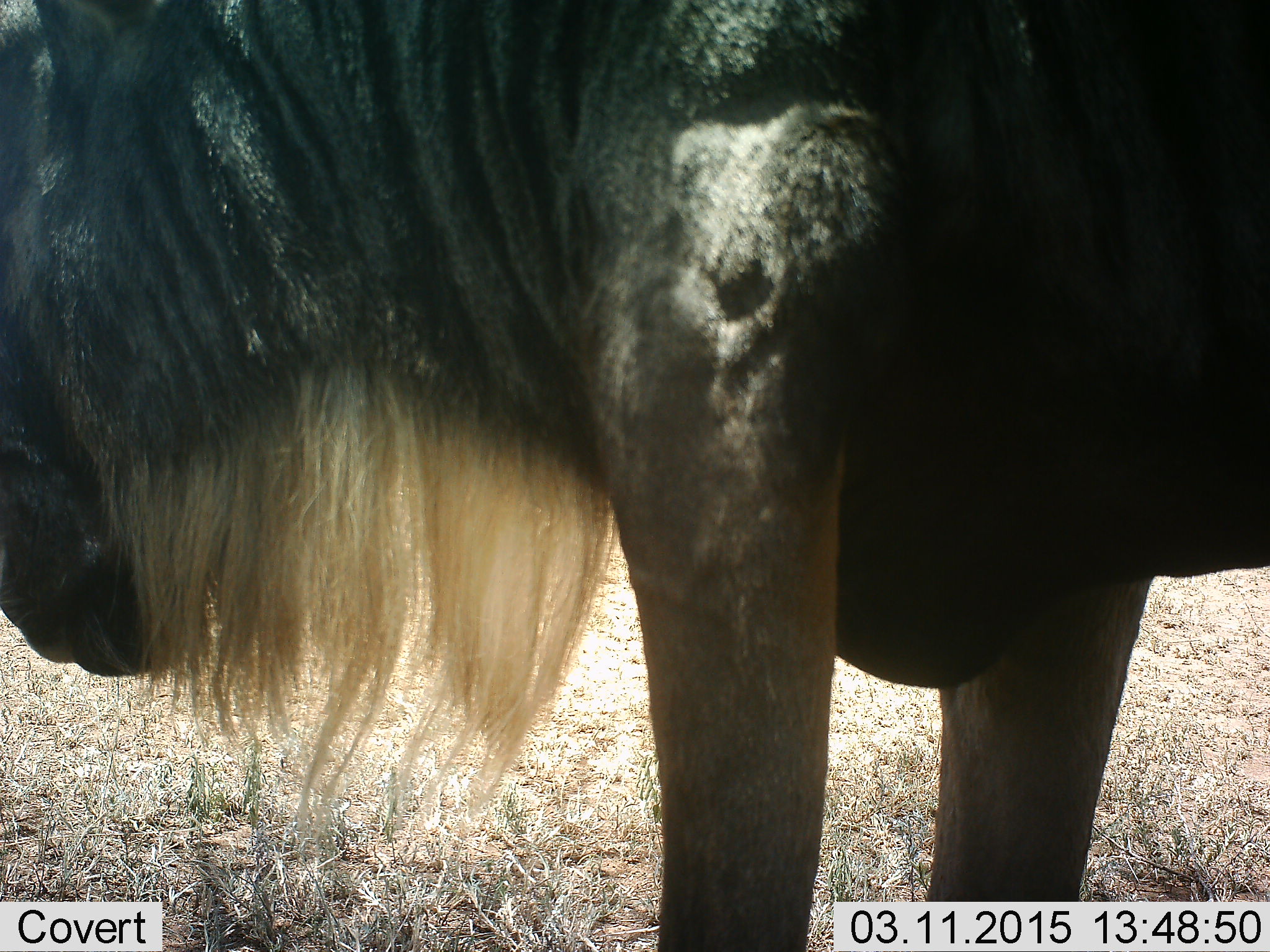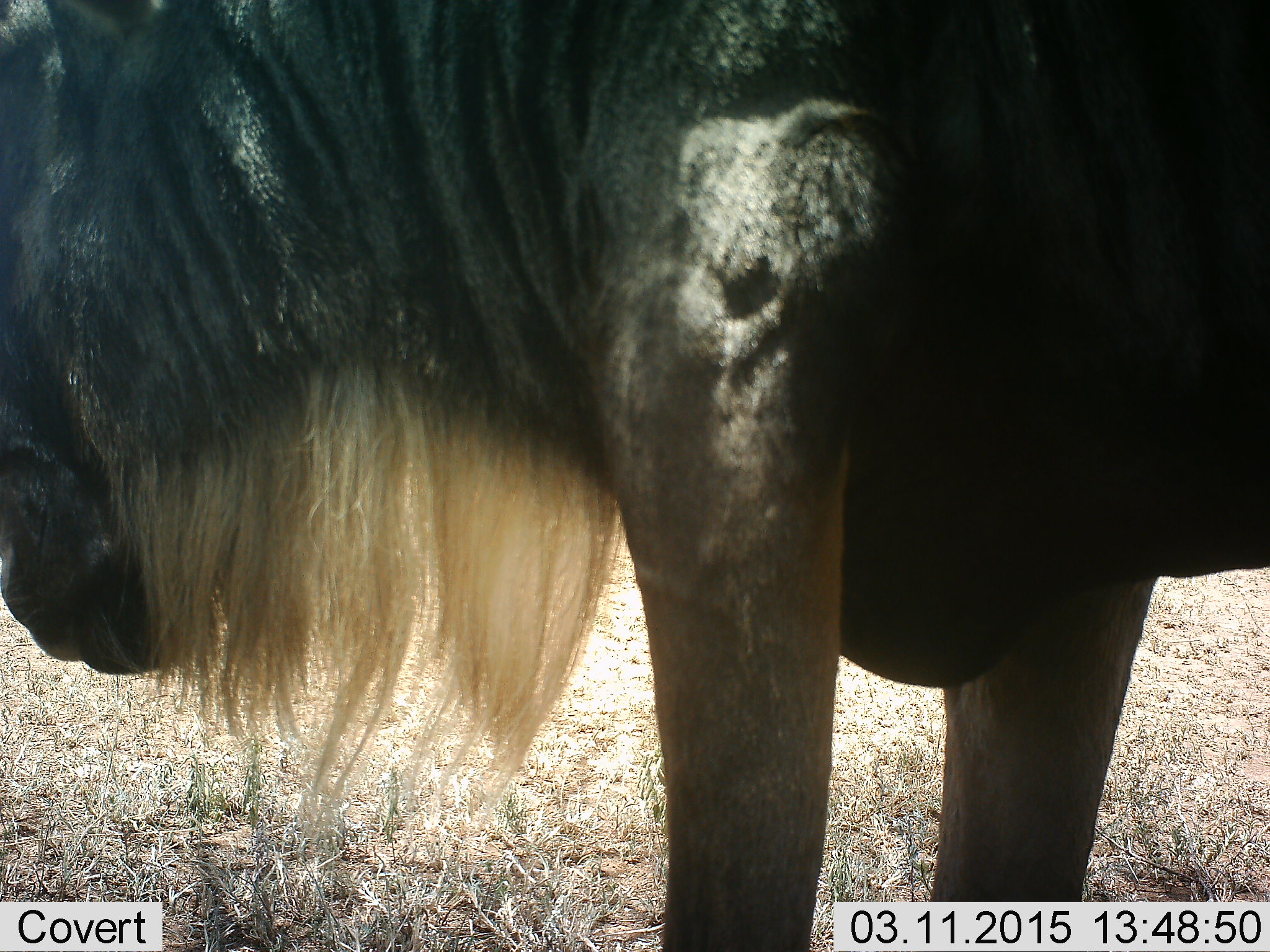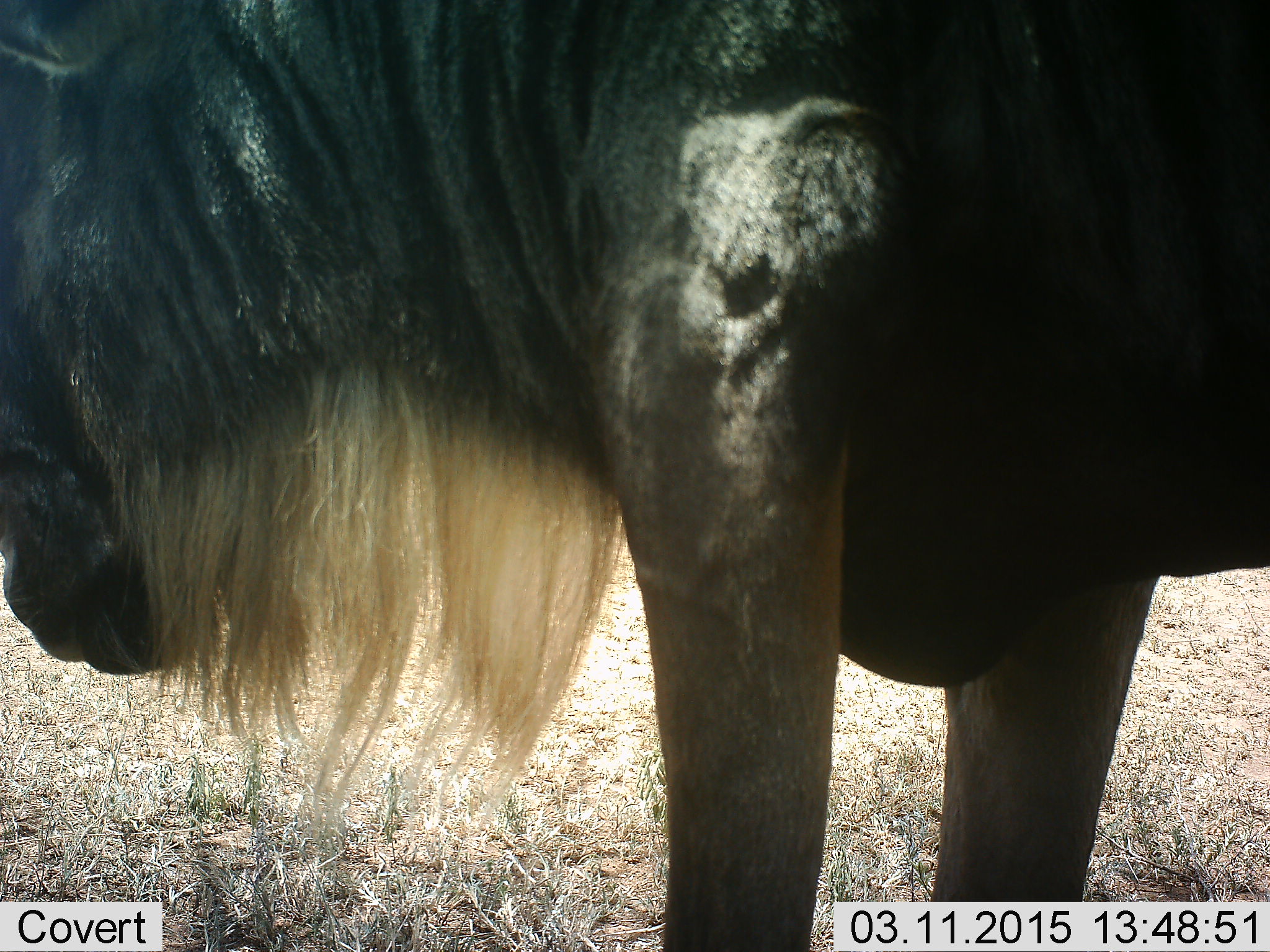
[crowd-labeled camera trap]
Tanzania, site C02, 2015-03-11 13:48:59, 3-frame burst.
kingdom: Animalia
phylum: Chordata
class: Mammalia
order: Artiodactyla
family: Bovidae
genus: Connochaetes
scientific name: Connochaetes taurinus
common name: blue wildebeest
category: wildebeest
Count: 1.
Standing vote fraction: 90%.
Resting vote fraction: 0%.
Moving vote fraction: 0%.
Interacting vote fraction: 0%.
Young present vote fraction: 0%.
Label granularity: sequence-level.